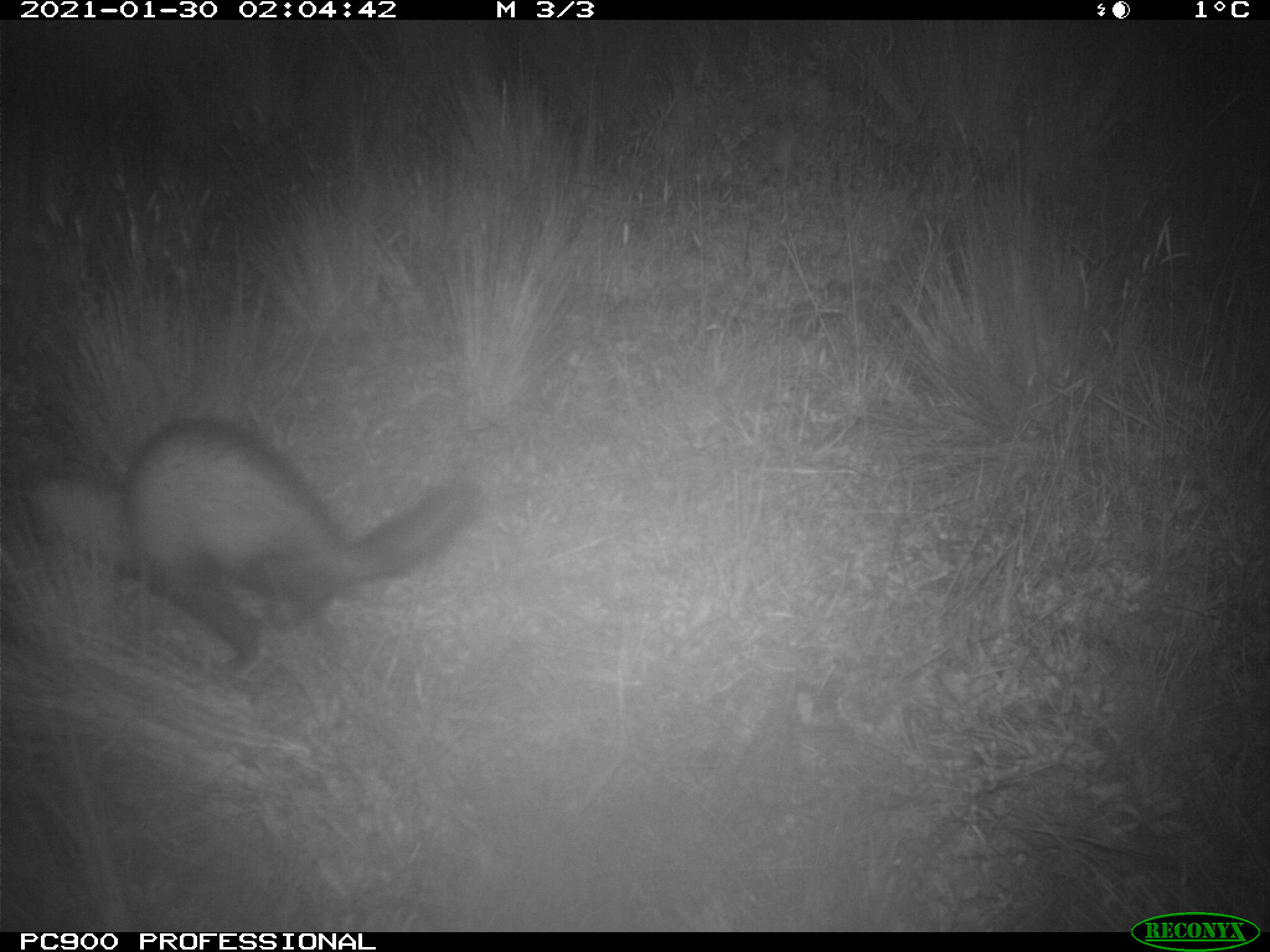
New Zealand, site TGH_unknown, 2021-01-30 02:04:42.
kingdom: Animalia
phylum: Chordata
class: Mammalia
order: Carnivora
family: Mustelidae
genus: Mustela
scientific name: Mustela furo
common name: ferret